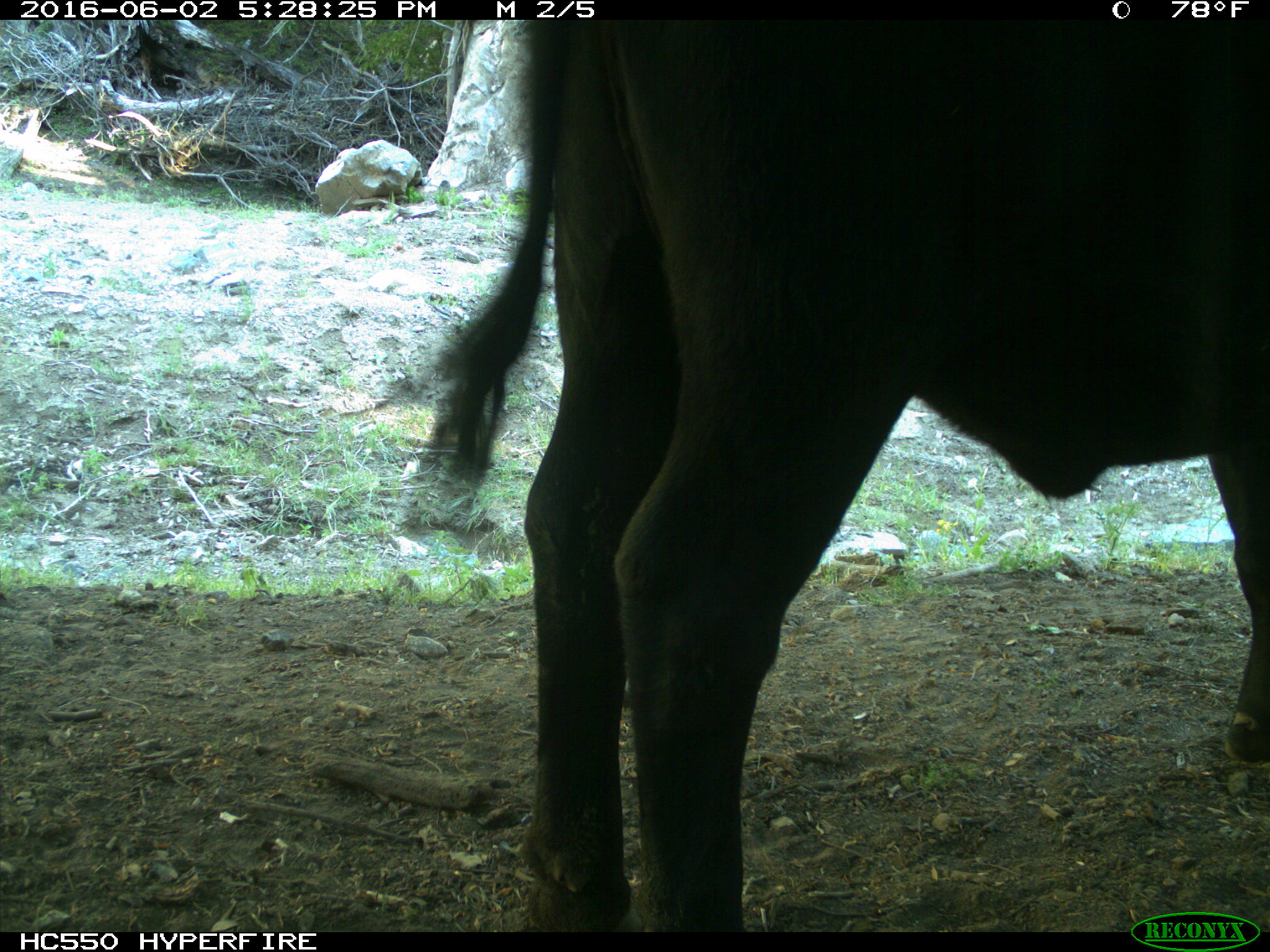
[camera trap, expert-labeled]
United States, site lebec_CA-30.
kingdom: Animalia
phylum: Chordata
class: Mammalia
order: Artiodactyla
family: Bovidae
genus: Bos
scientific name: Bos taurus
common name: domestic cow